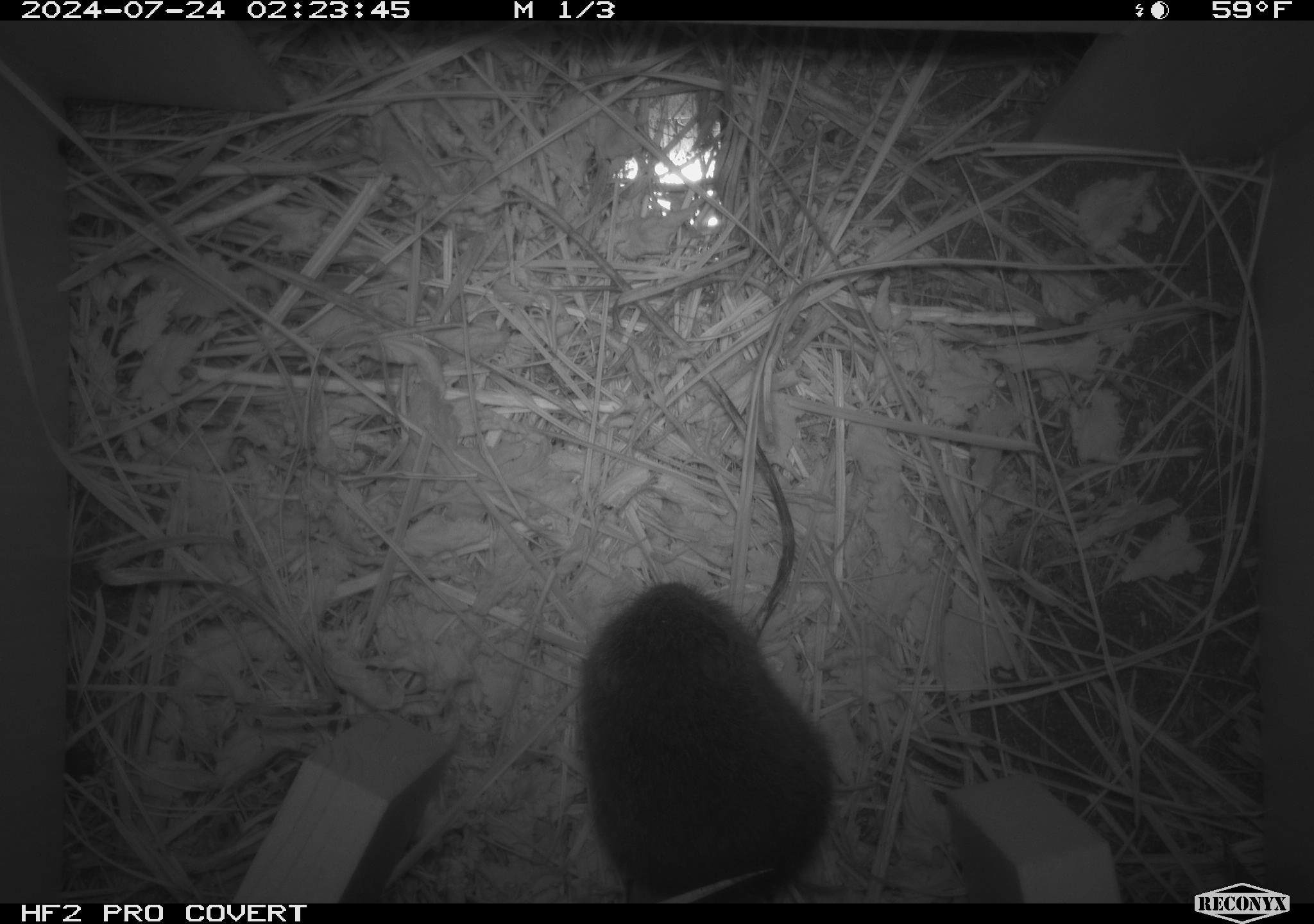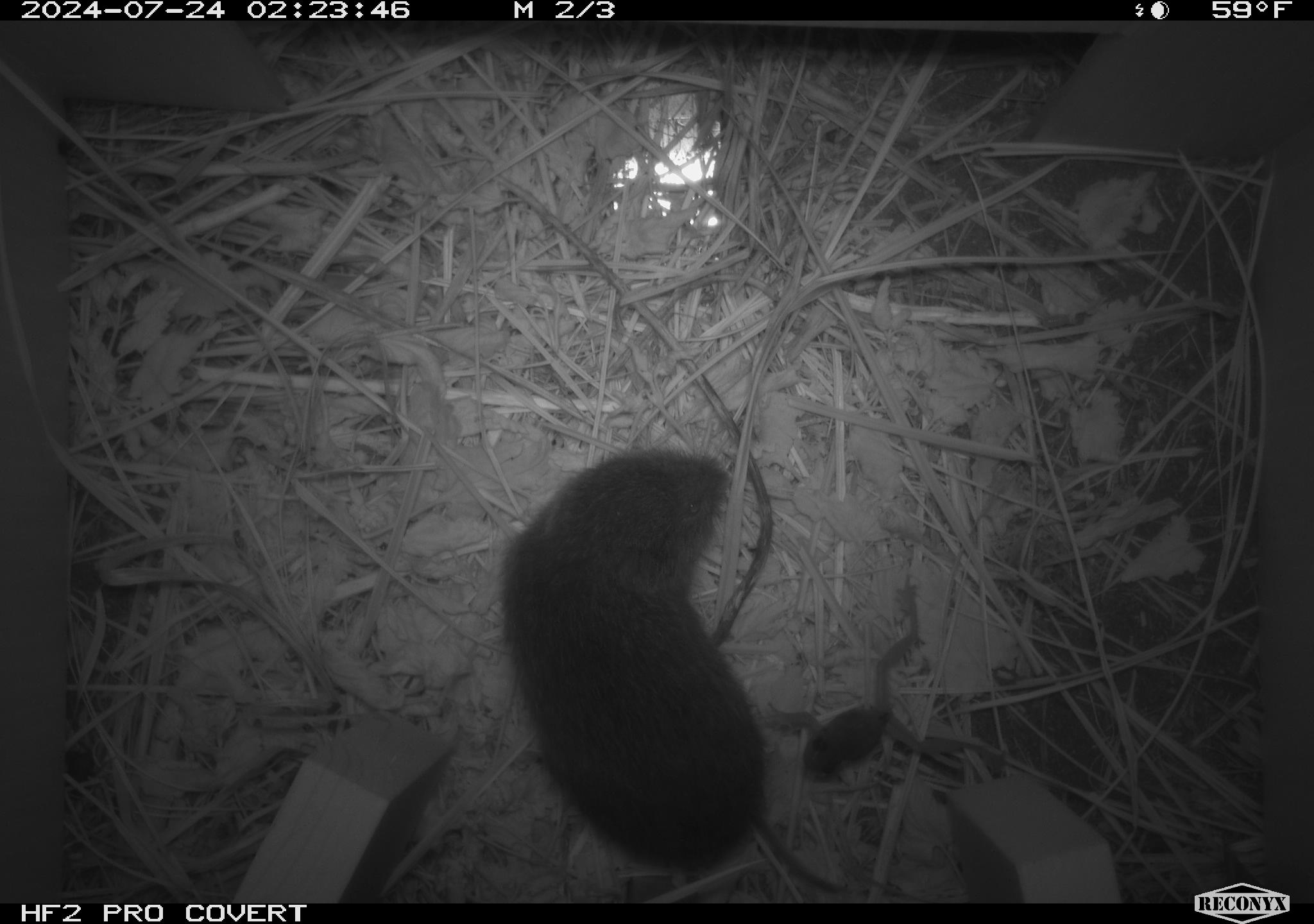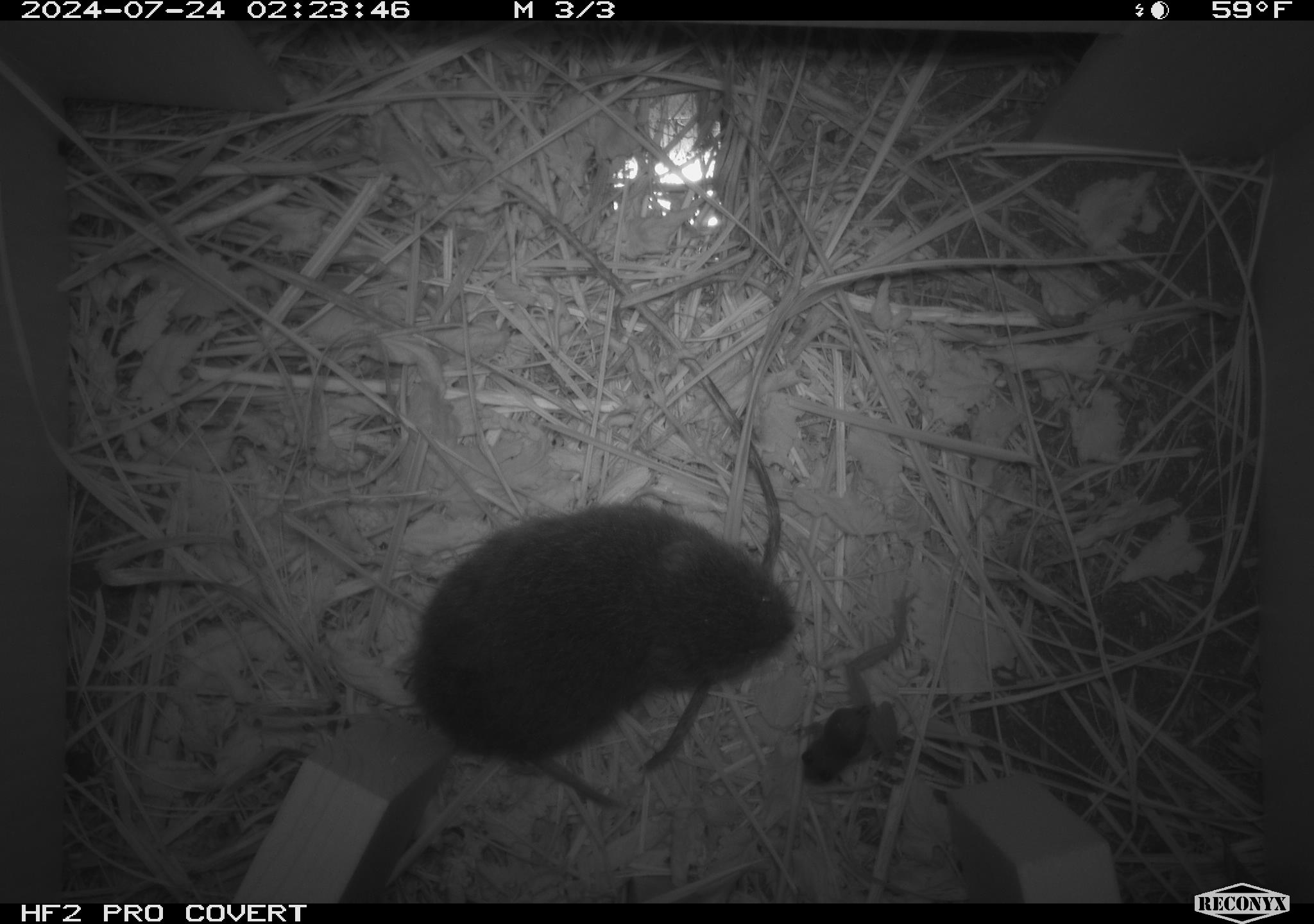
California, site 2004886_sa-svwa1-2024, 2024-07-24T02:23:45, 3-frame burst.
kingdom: Animalia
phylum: Chordata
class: Mammalia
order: Rodentia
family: Cricetidae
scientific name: Arvicolinae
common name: voles, lemmings, and muskrats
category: arvicolinae subfamily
Arvicolinae subfamily (voles, lemmings, and muskrats) (Arvicolinae).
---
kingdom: Animalia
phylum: Chordata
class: Amphibia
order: Anura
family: Ranidae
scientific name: Ranidae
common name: true frogs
True frogs (Ranidae).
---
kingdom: Animalia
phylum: Arthropoda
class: Insecta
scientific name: Insecta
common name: insect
Insect (Insecta).